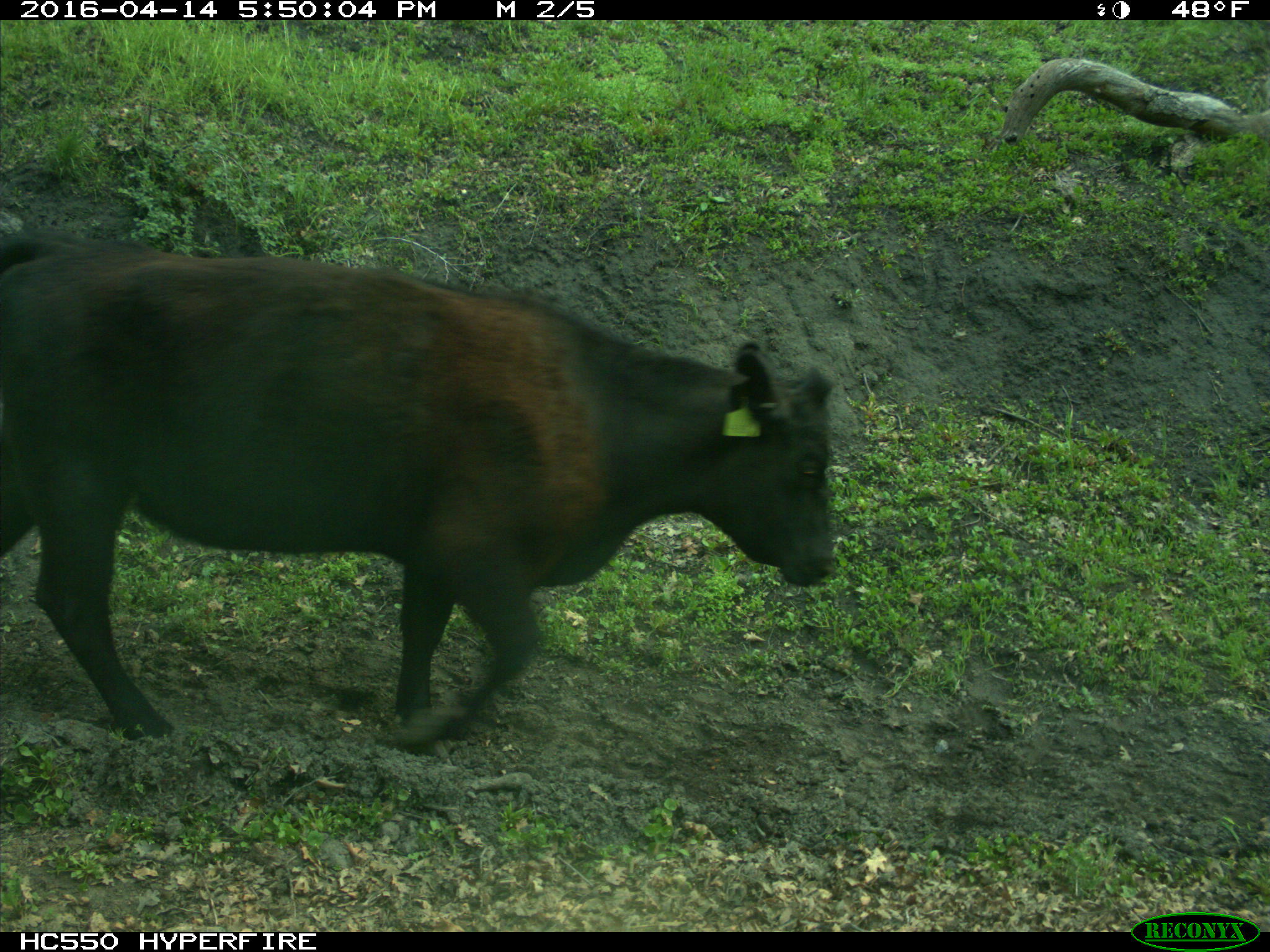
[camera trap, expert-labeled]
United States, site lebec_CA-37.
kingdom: Animalia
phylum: Chordata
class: Mammalia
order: Artiodactyla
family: Bovidae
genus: Bos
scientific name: Bos taurus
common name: domestic cow